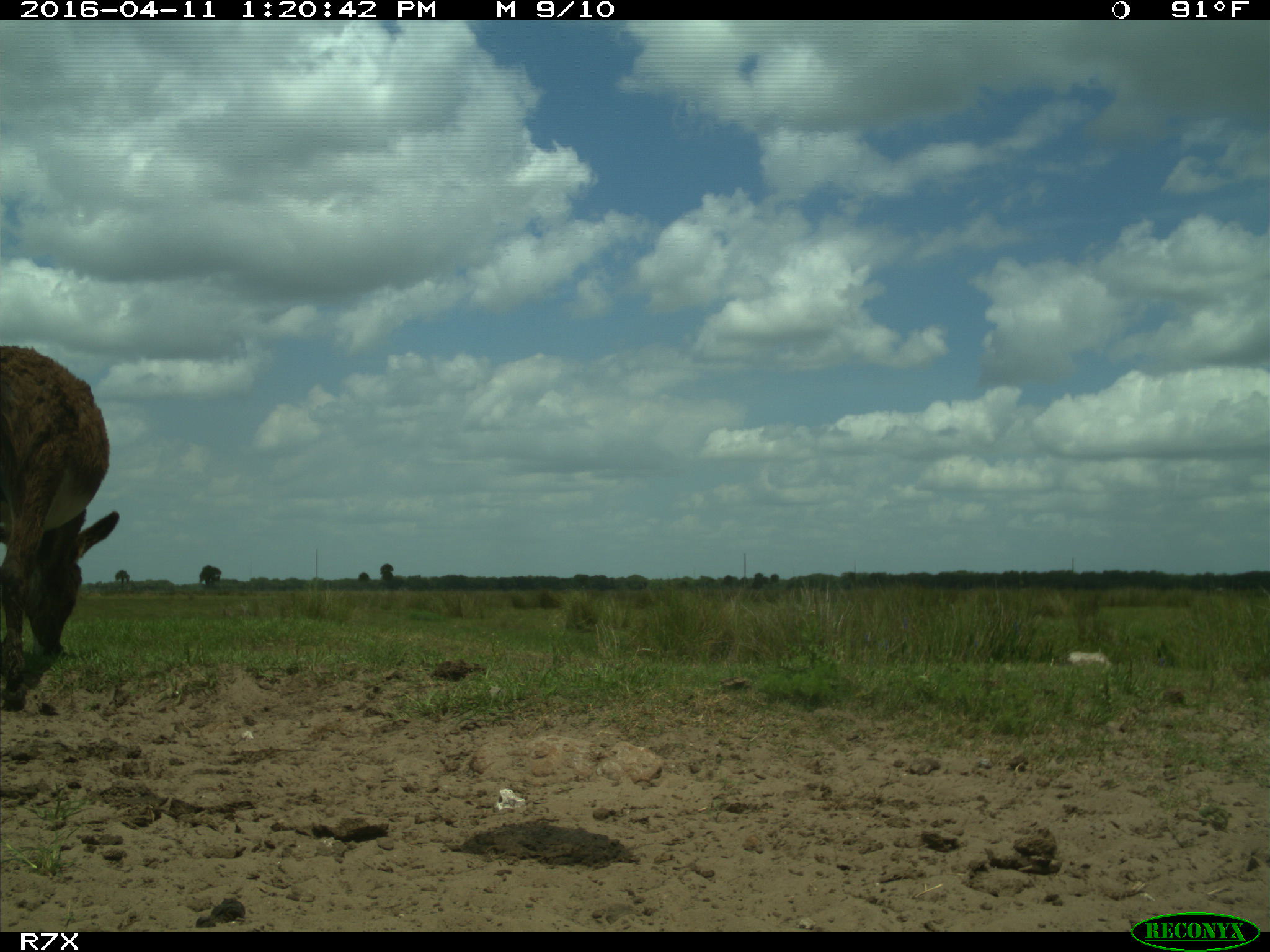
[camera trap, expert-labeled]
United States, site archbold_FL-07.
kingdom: Animalia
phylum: Chordata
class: Mammalia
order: Artiodactyla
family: Bovidae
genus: Bos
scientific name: Bos taurus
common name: domestic cow